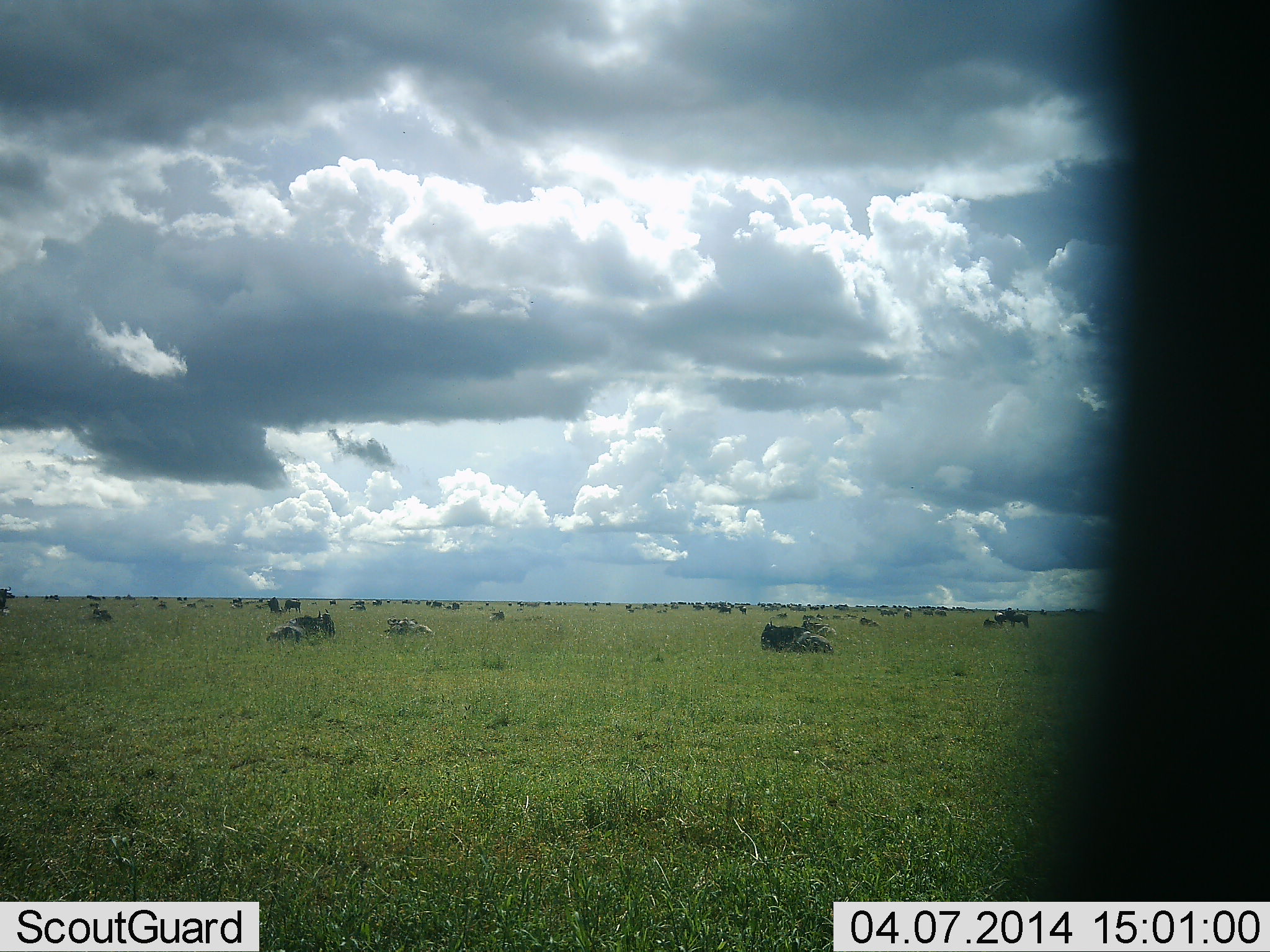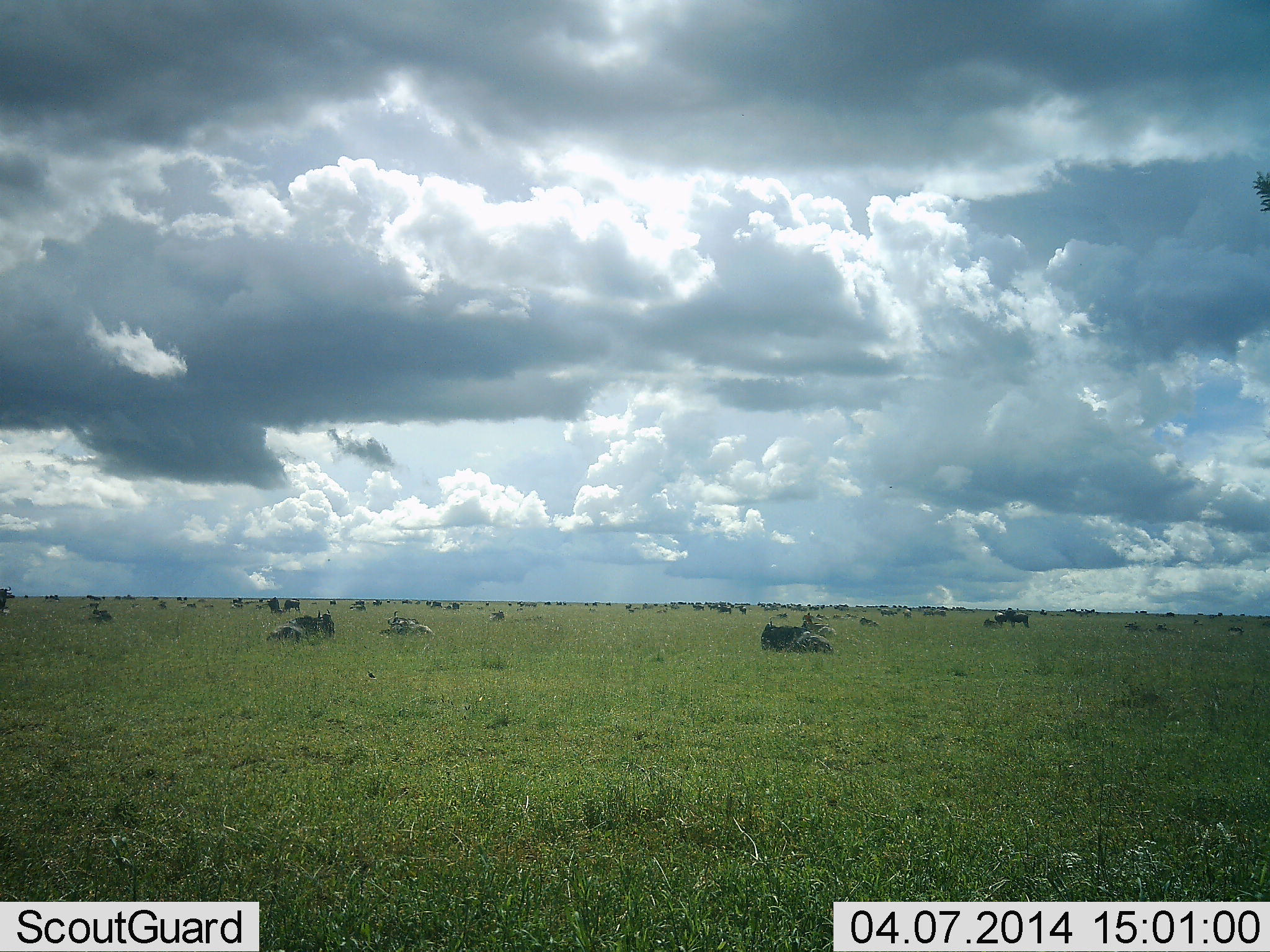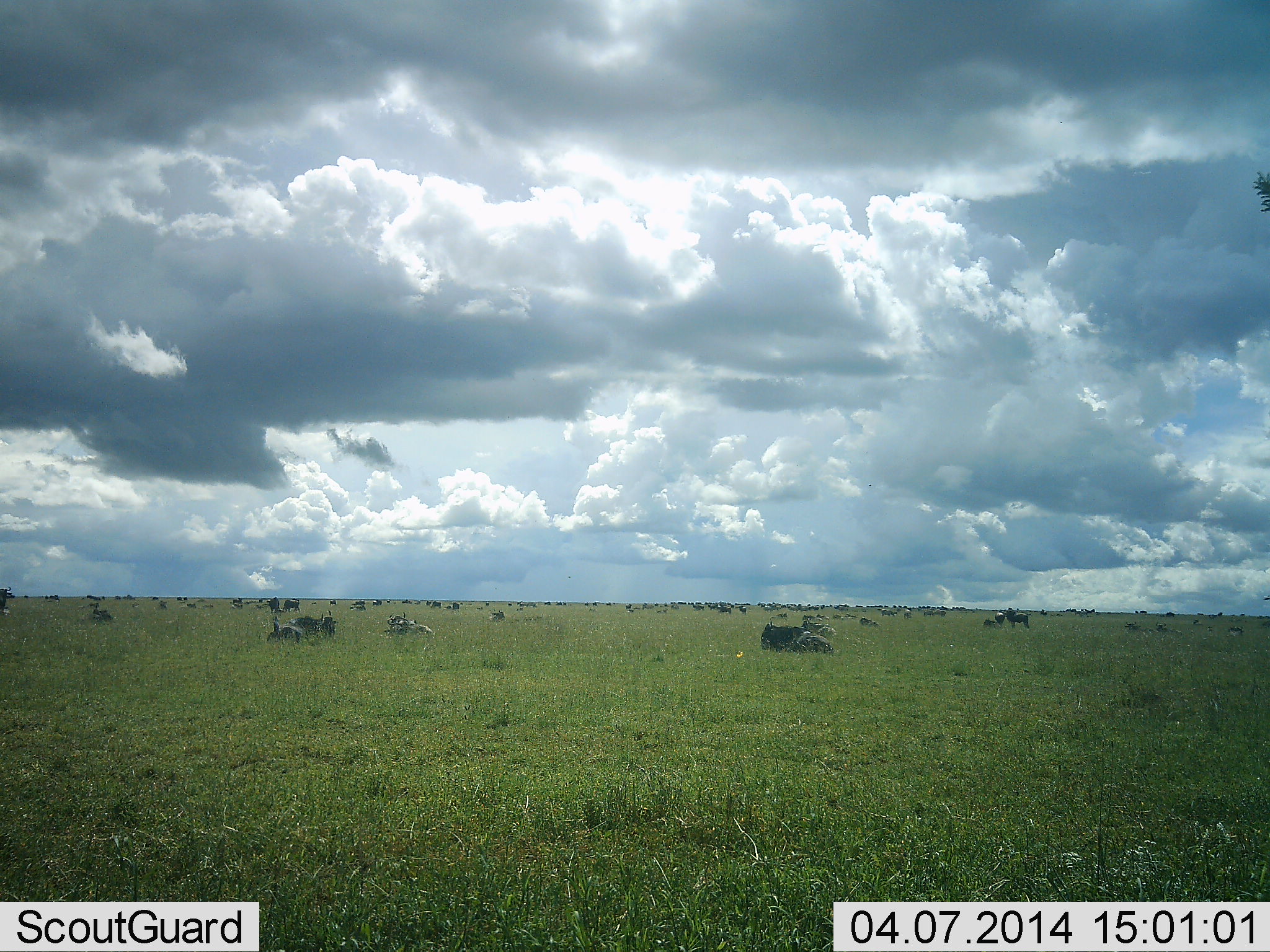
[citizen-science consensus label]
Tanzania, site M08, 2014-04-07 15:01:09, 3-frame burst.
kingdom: Animalia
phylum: Chordata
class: Mammalia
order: Artiodactyla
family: Bovidae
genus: Connochaetes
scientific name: Connochaetes taurinus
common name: blue wildebeest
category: wildebeest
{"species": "wildebeest (blue wildebeest) (Connochaetes taurinus)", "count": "11-50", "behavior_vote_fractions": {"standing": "50%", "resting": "100%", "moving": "0%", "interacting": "0%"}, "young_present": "0%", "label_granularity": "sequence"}